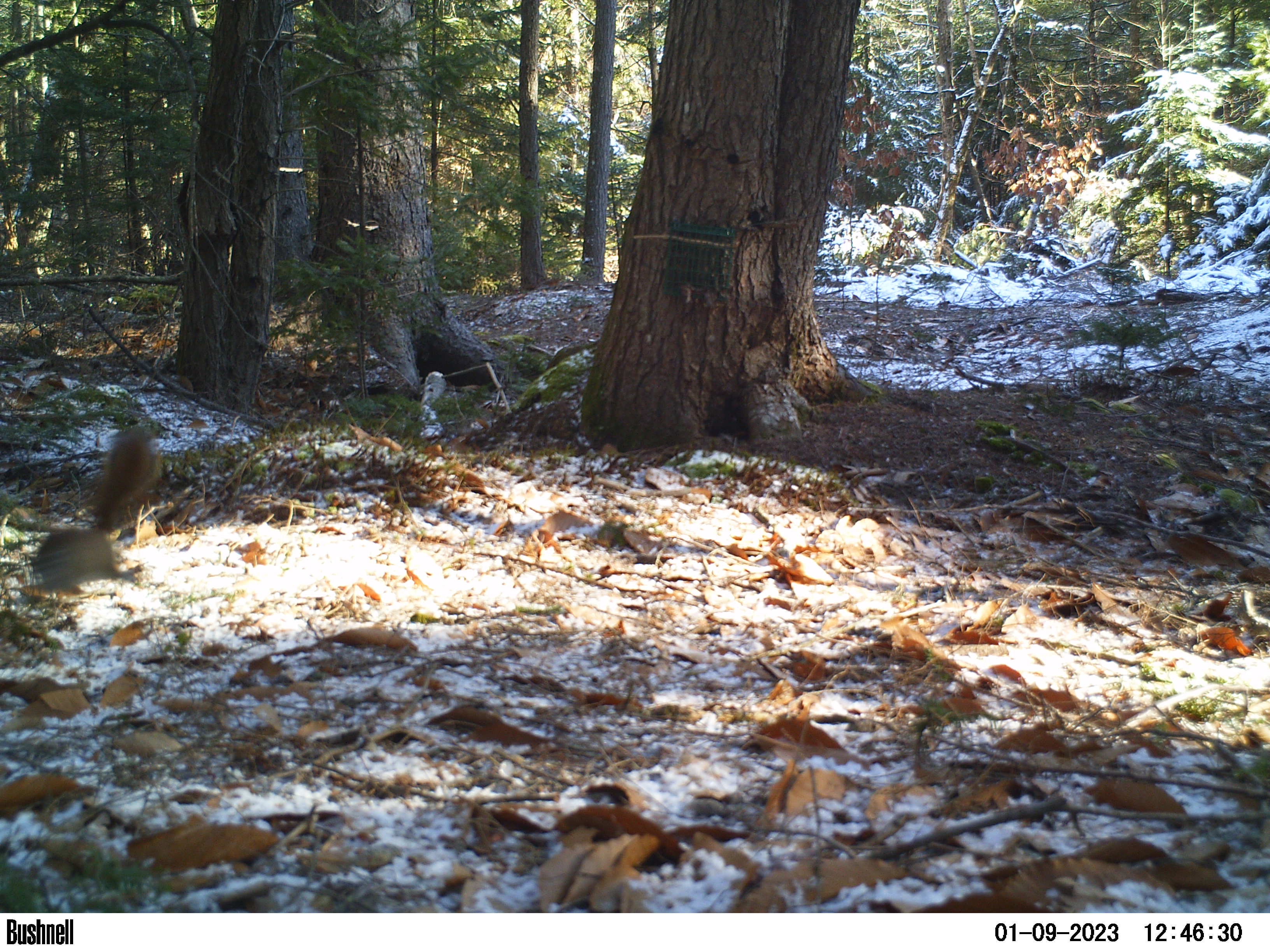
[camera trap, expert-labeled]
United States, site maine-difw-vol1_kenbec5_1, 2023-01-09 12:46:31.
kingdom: Animalia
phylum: Chordata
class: Mammalia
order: Rodentia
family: Sciuridae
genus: Tamiasciurus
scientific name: Tamiasciurus hudsonicus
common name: red squirrel